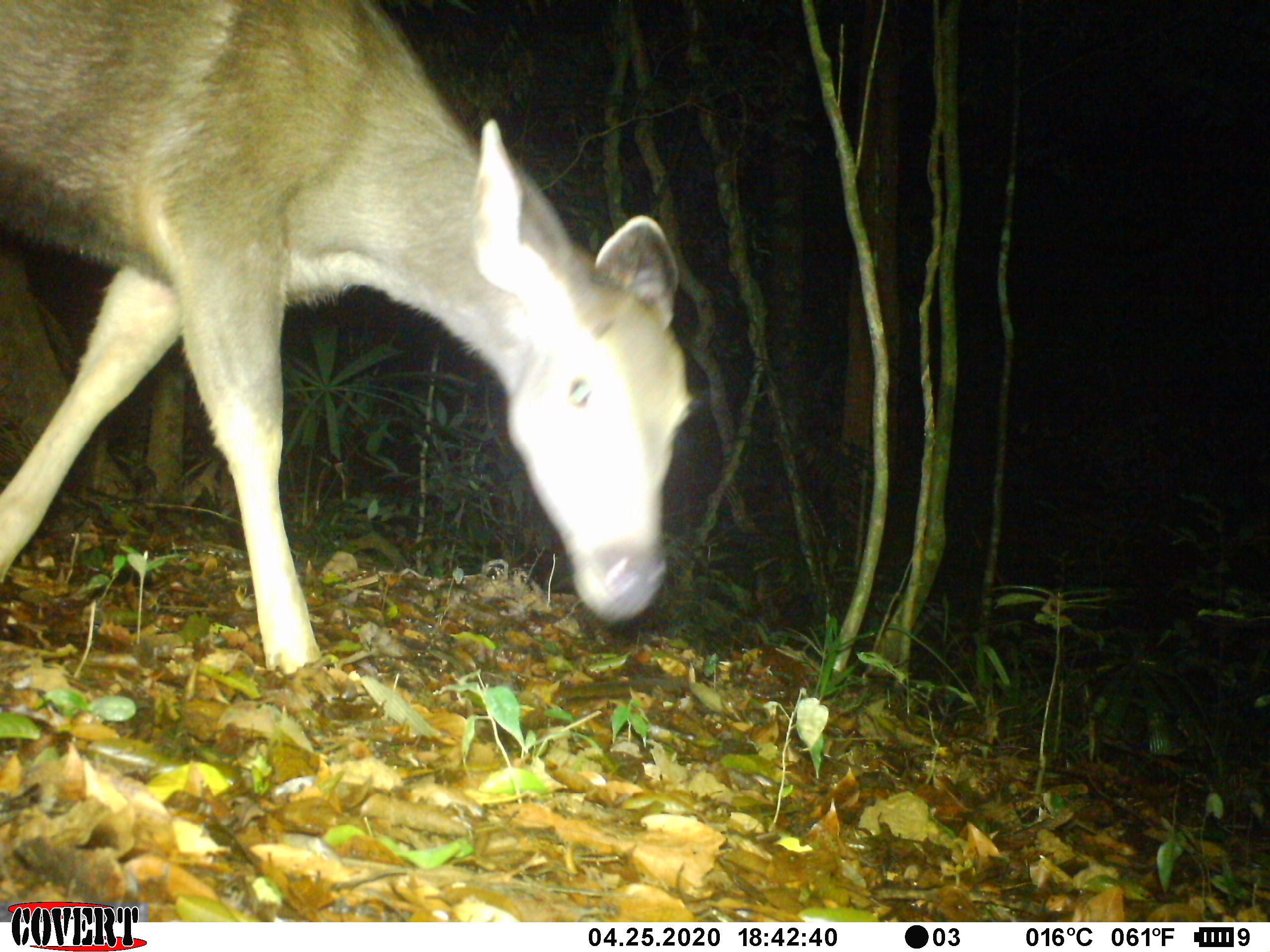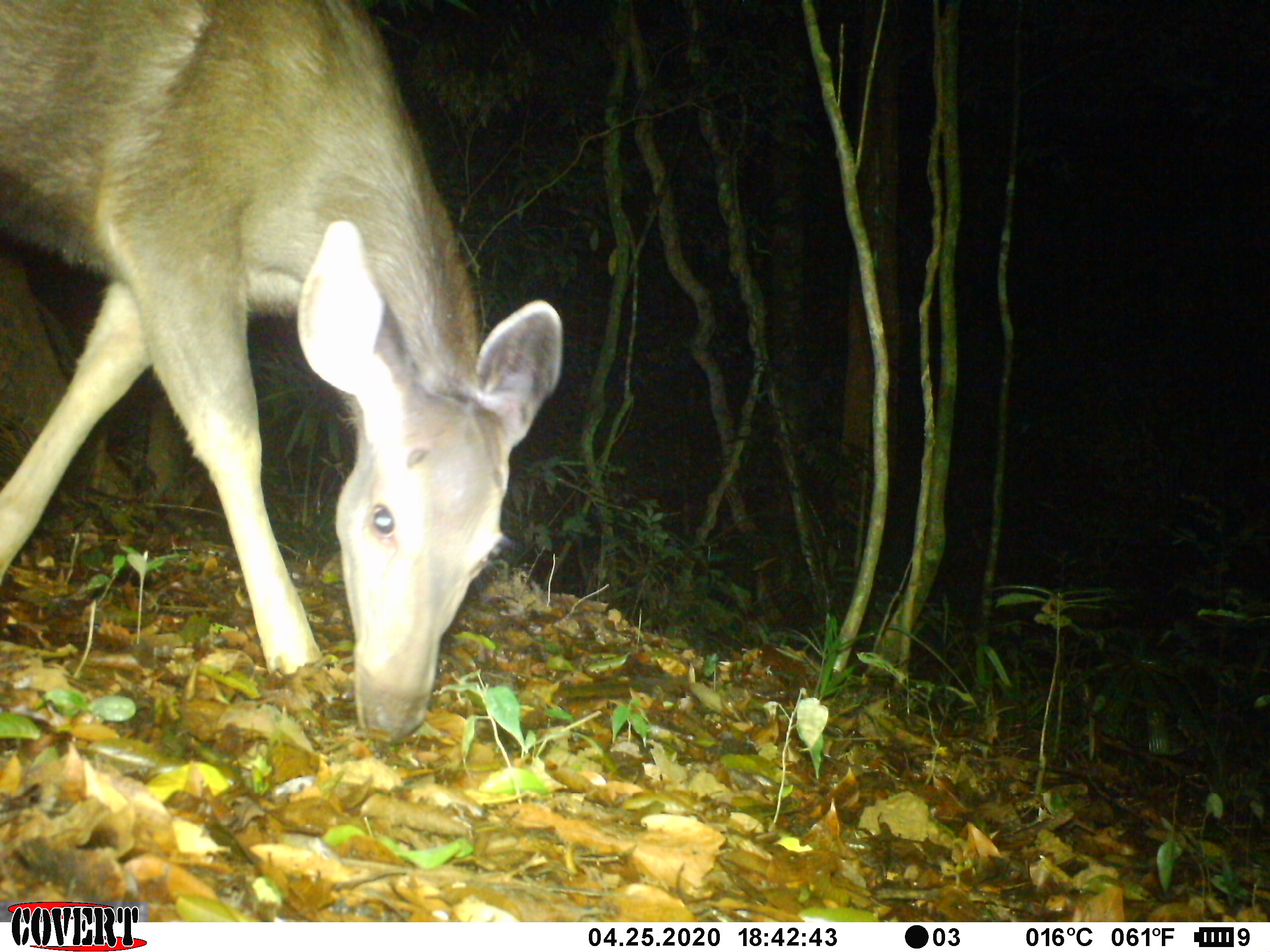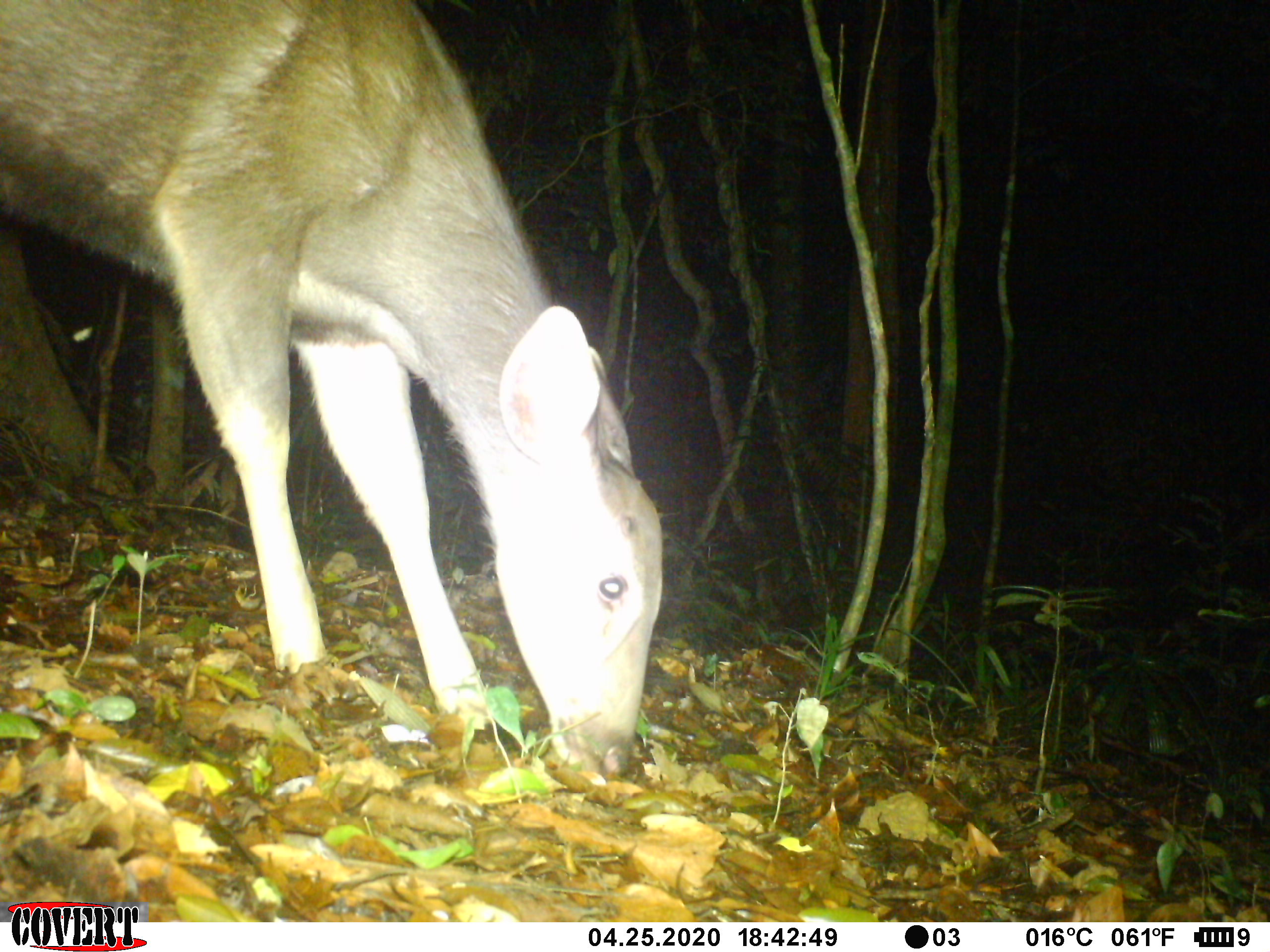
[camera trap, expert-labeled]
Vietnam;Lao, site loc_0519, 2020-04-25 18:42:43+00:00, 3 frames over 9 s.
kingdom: Animalia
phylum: Chordata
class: Mammalia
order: Artiodactyla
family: Cervidae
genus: Rusa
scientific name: Rusa unicolor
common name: sambar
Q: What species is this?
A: Sambar (Rusa unicolor).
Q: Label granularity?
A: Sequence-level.